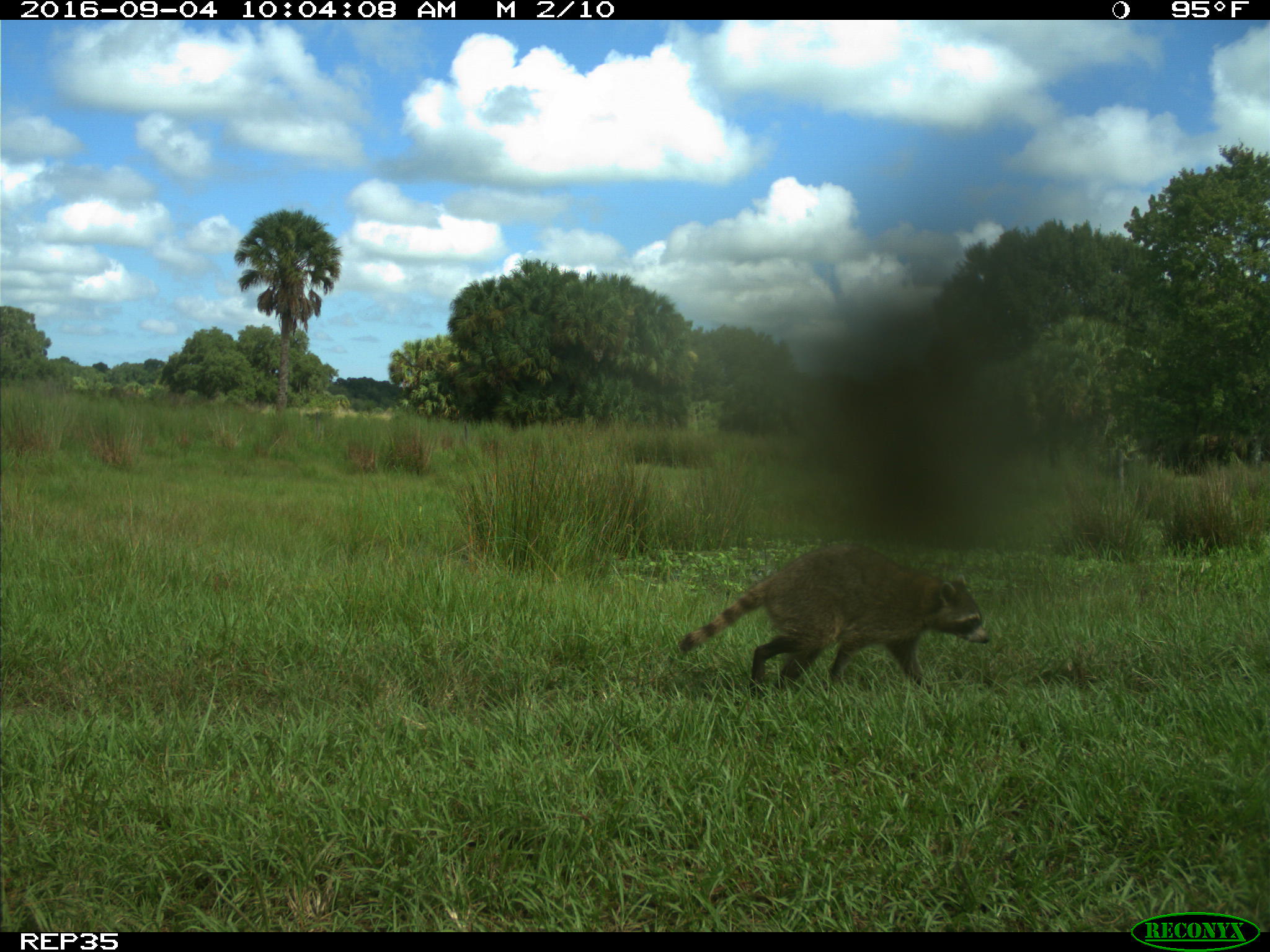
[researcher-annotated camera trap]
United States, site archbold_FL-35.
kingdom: Animalia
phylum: Chordata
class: Mammalia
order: Carnivora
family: Procyonidae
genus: Procyon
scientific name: Procyon lotor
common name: common raccoon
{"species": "Procyon lotor (common raccoon)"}